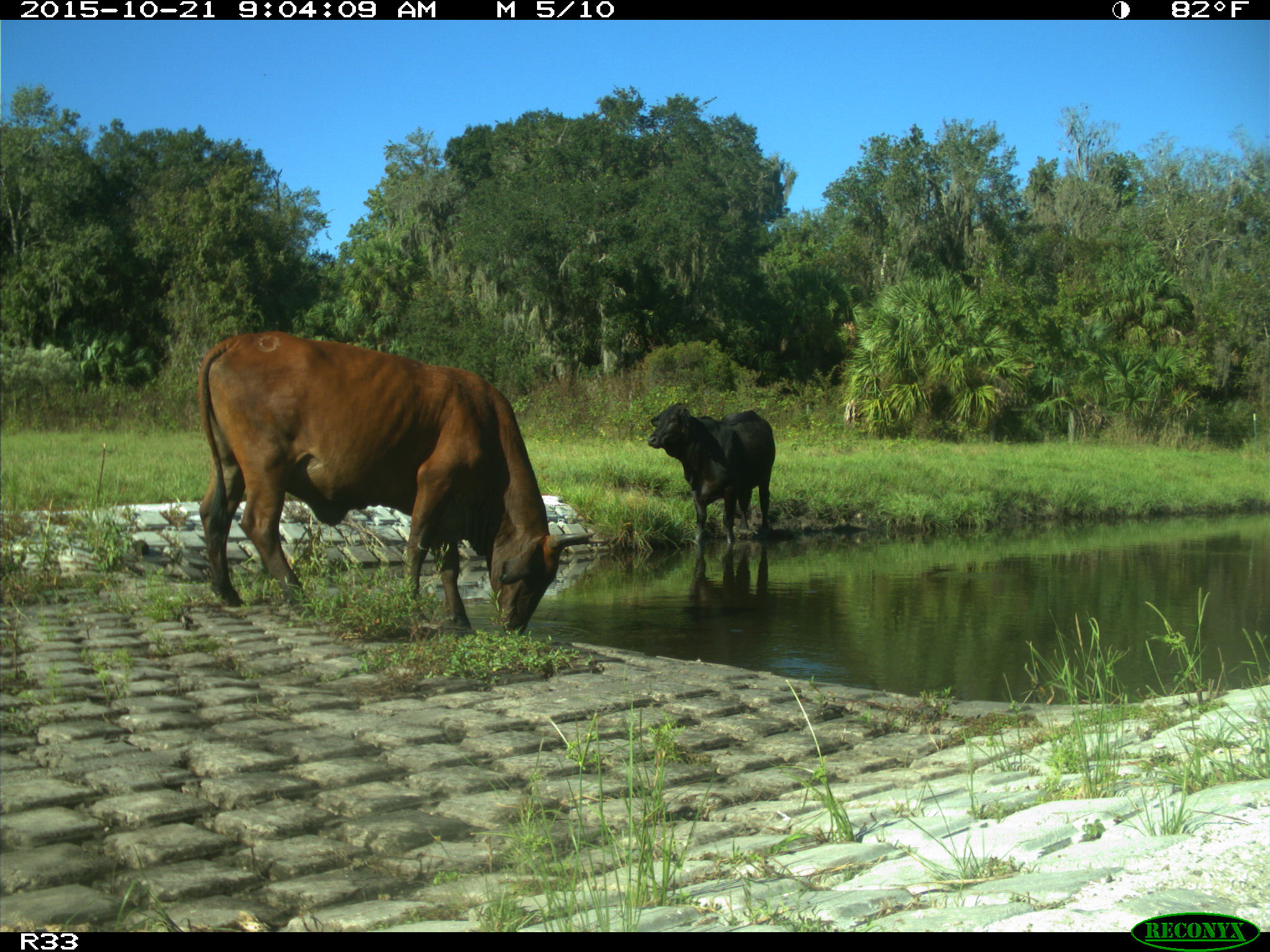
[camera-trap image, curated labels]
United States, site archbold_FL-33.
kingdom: Animalia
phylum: Chordata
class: Mammalia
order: Artiodactyla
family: Bovidae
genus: Bos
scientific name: Bos taurus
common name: domestic cow